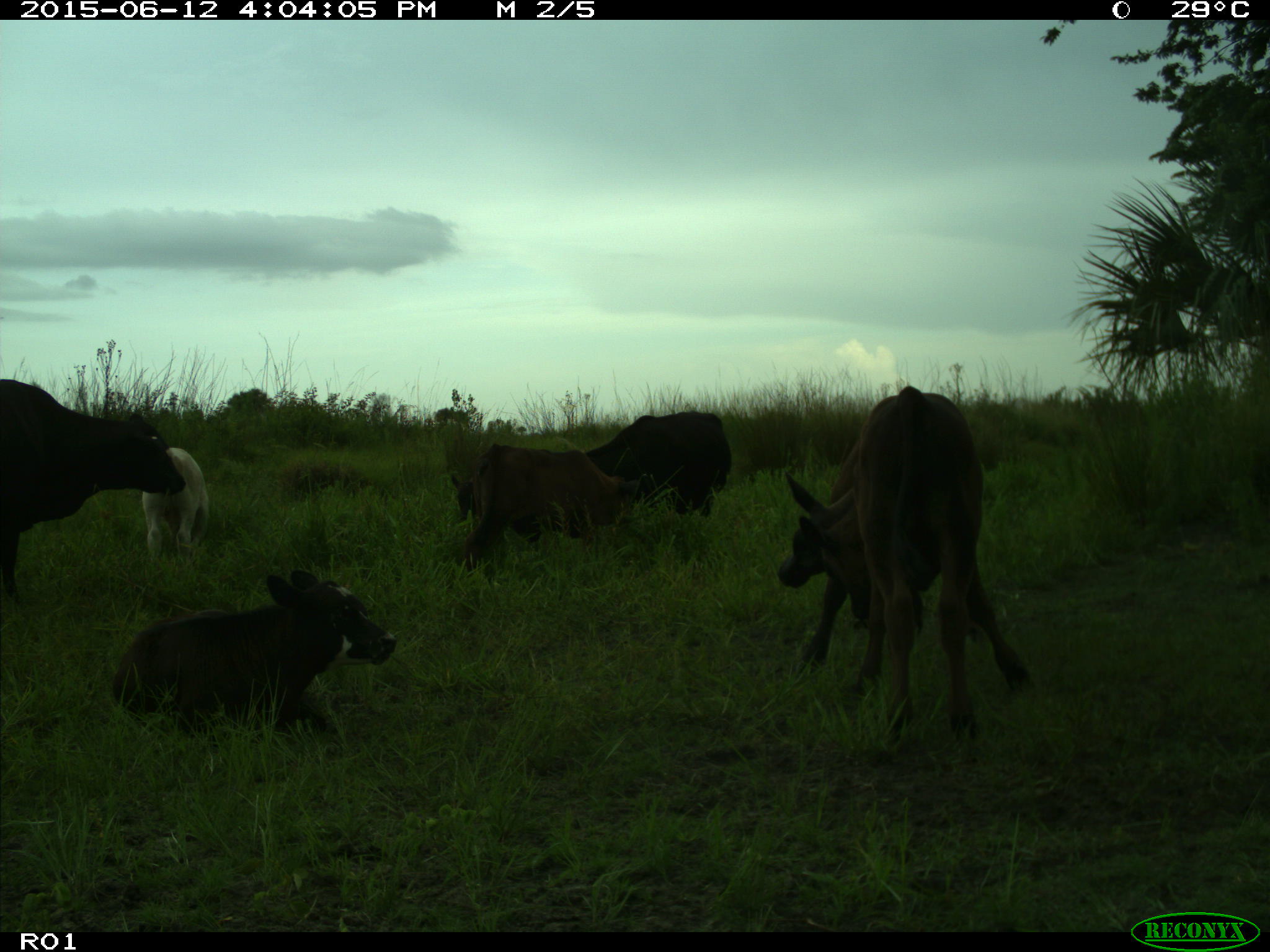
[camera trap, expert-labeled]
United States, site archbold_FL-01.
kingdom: Animalia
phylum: Chordata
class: Mammalia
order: Artiodactyla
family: Bovidae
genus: Bos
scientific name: Bos taurus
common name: domestic cow